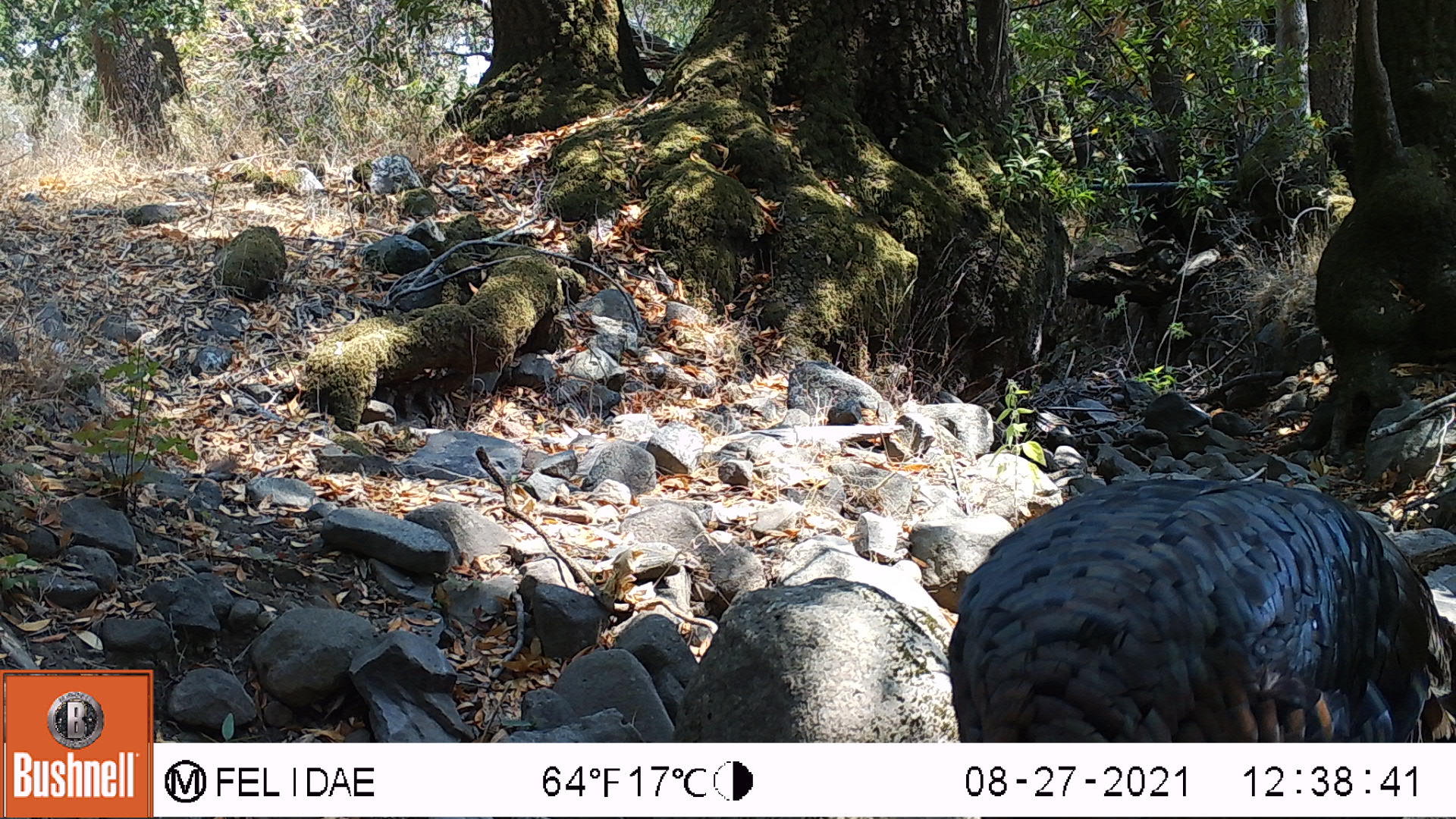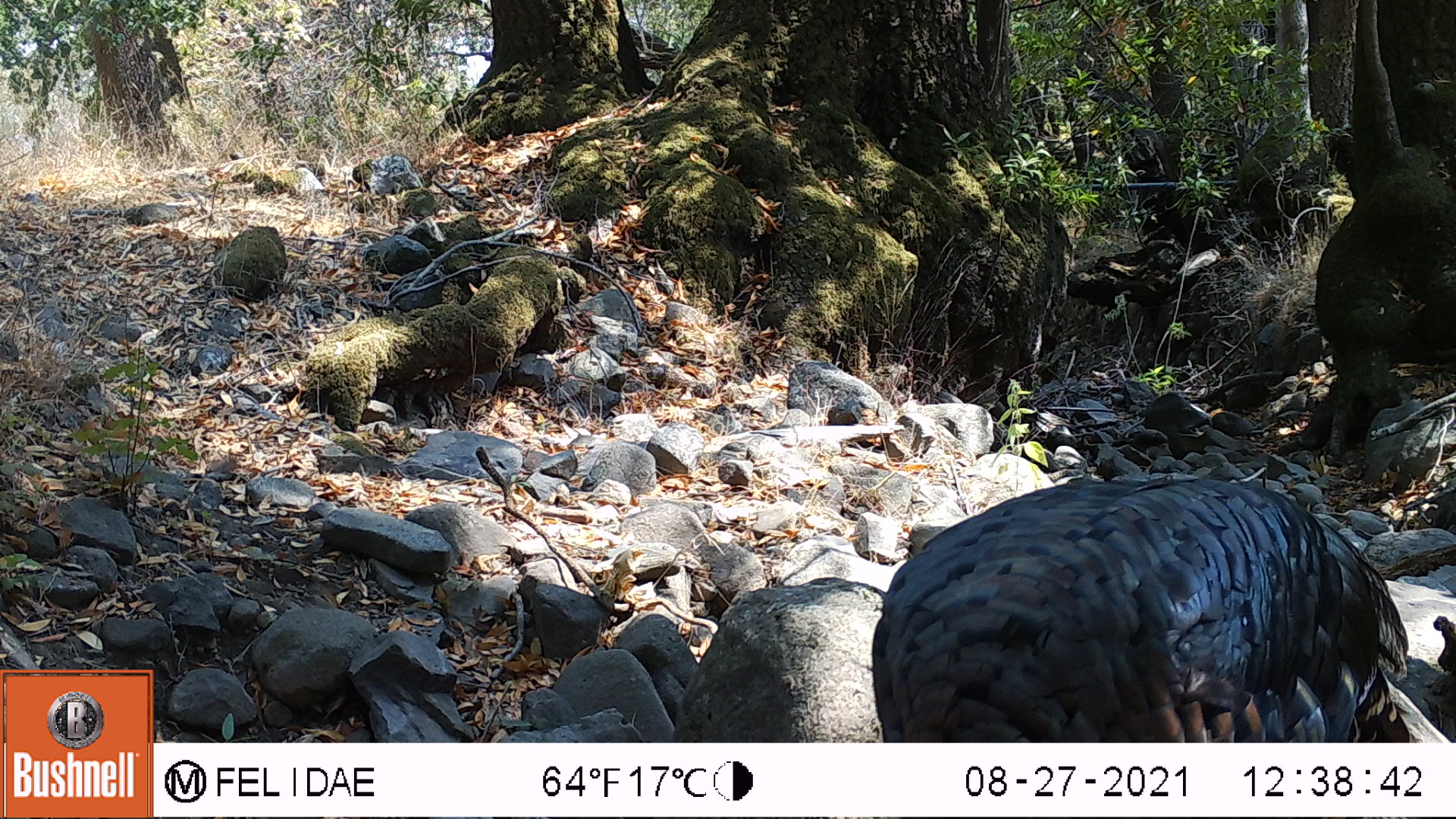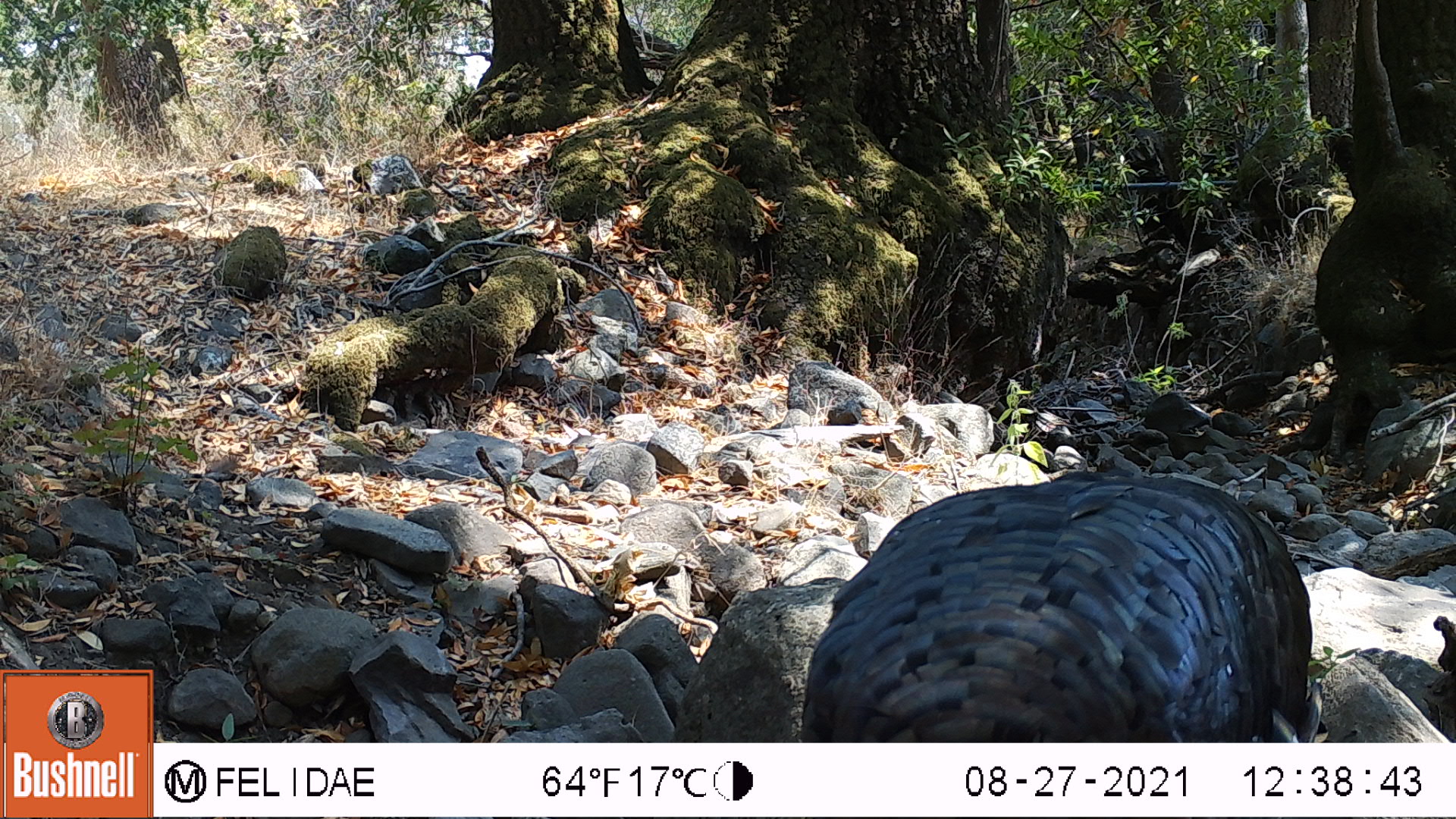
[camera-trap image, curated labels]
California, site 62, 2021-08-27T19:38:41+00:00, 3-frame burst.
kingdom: Animalia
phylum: Chordata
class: Aves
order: Galliformes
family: Phasianidae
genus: Meleagris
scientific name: Meleagris gallopavo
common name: turkey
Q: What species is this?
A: Turkey (Meleagris gallopavo).